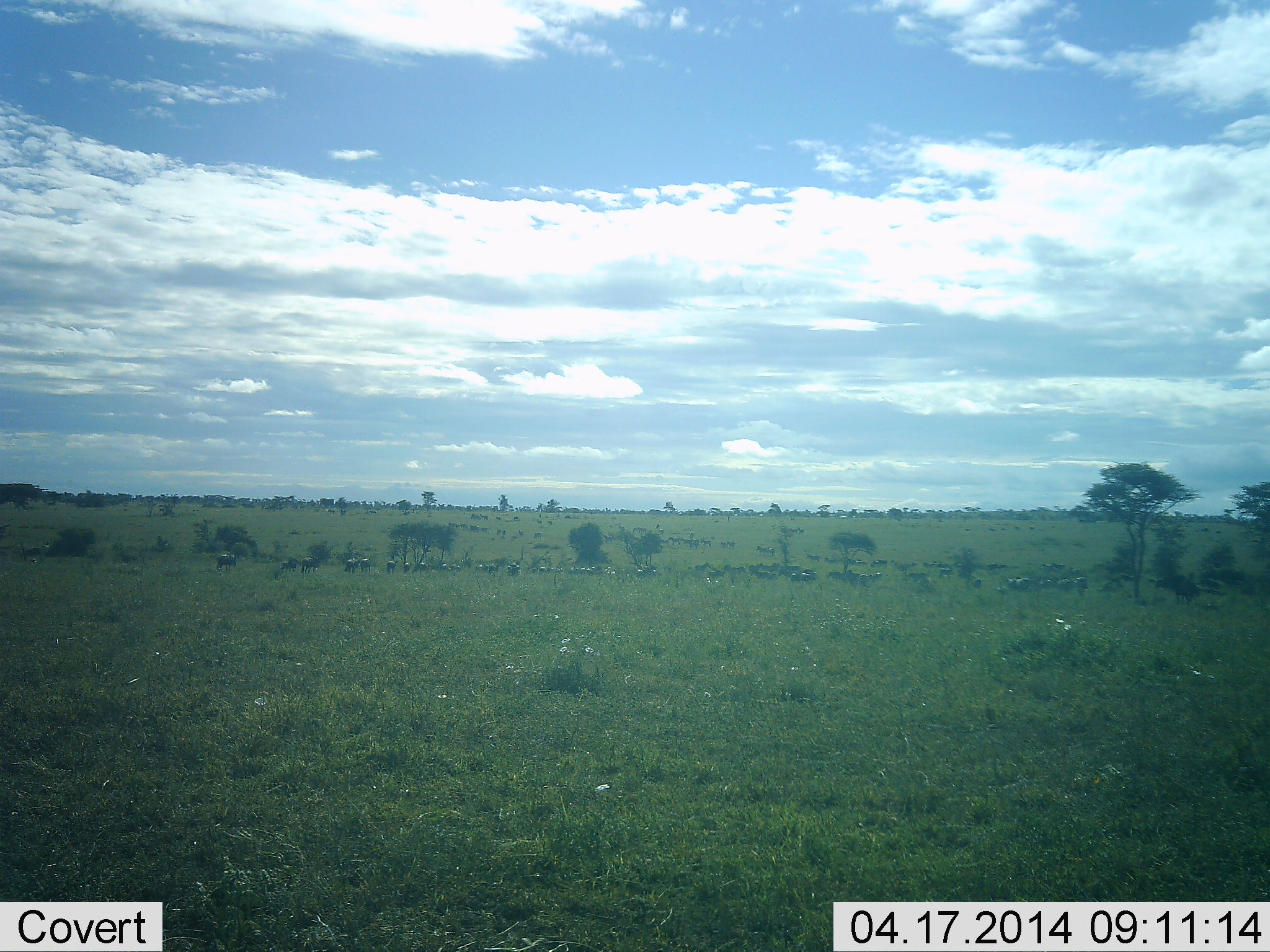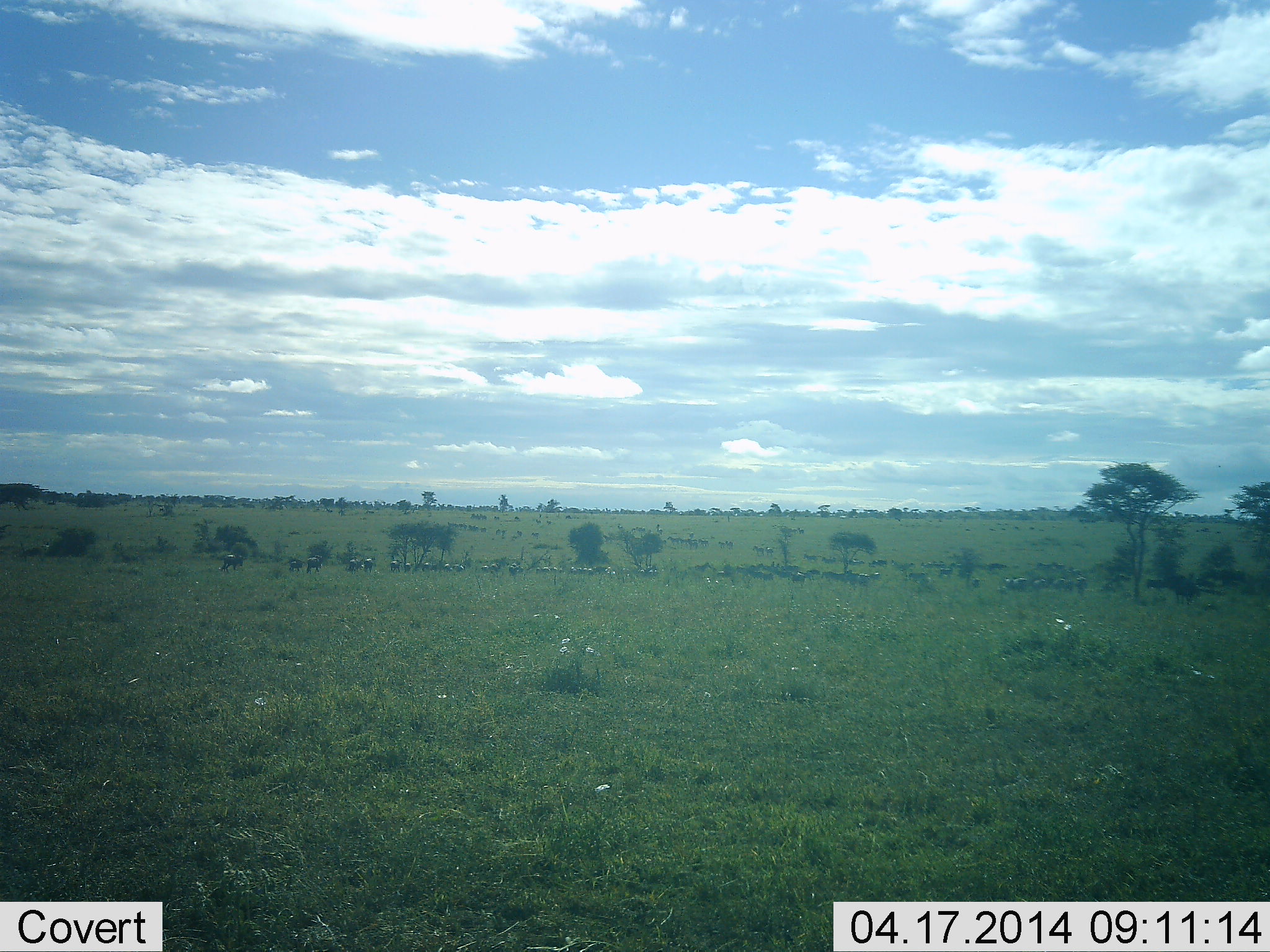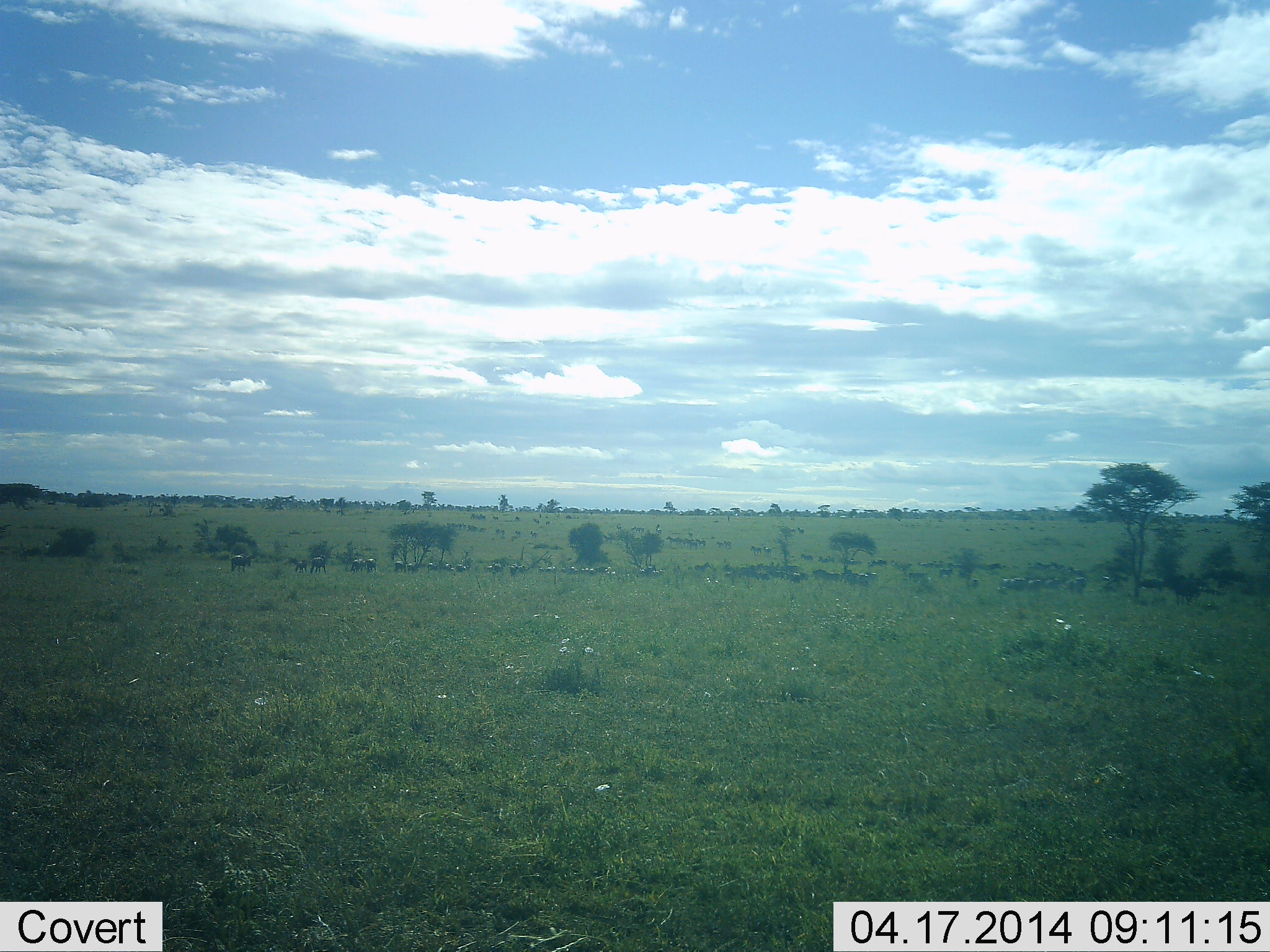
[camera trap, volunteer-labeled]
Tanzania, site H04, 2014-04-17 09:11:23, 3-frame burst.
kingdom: Animalia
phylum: Chordata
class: Mammalia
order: Artiodactyla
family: Bovidae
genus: Connochaetes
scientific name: Connochaetes taurinus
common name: blue wildebeest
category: wildebeest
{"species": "wildebeest (blue wildebeest) (Connochaetes taurinus)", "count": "51+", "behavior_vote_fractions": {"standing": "50%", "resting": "0%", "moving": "60%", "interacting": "10%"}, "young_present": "0%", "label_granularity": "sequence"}